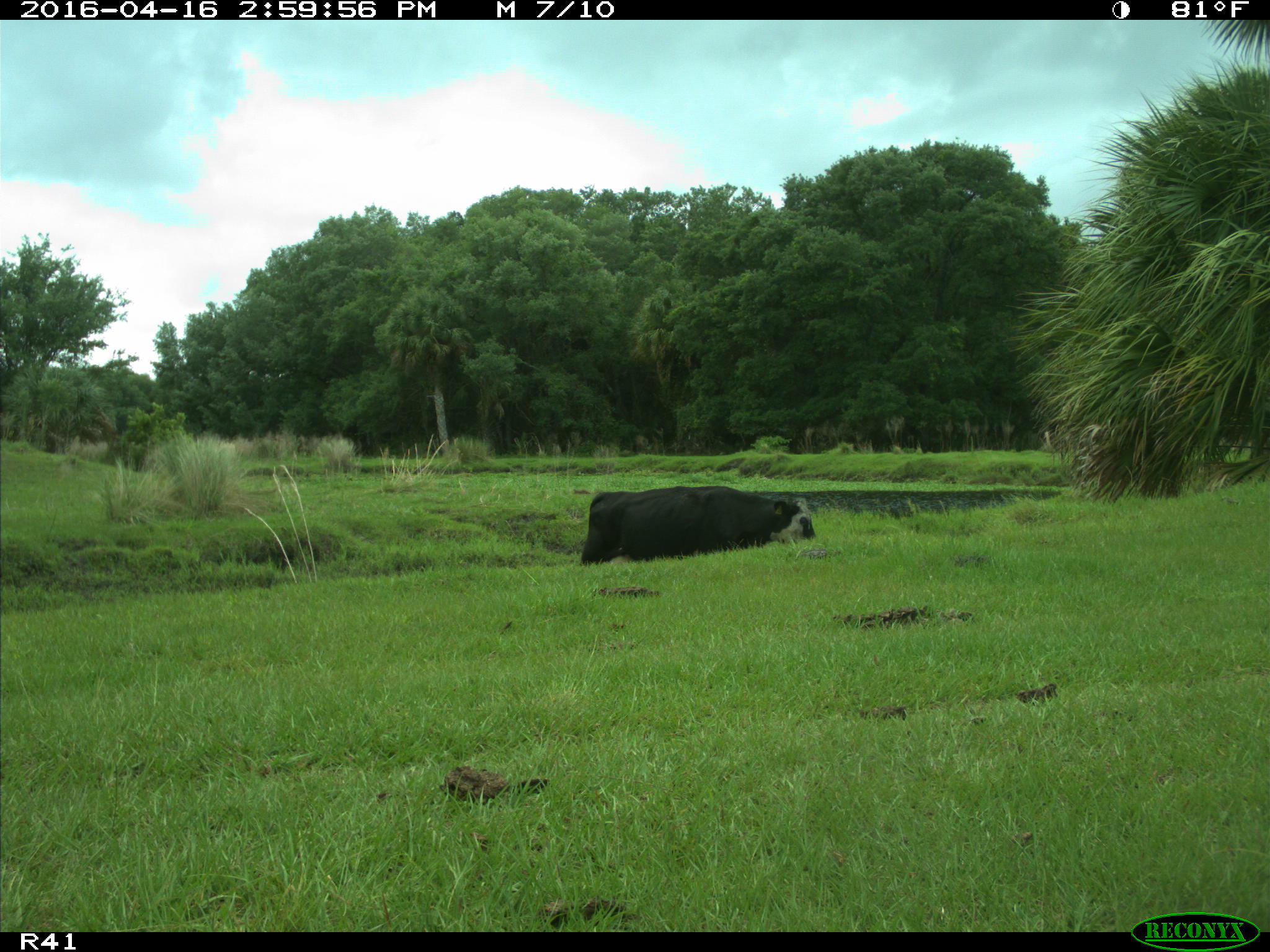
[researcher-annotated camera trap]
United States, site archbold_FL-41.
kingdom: Animalia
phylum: Chordata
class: Mammalia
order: Artiodactyla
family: Bovidae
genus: Bos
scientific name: Bos taurus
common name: domestic cow